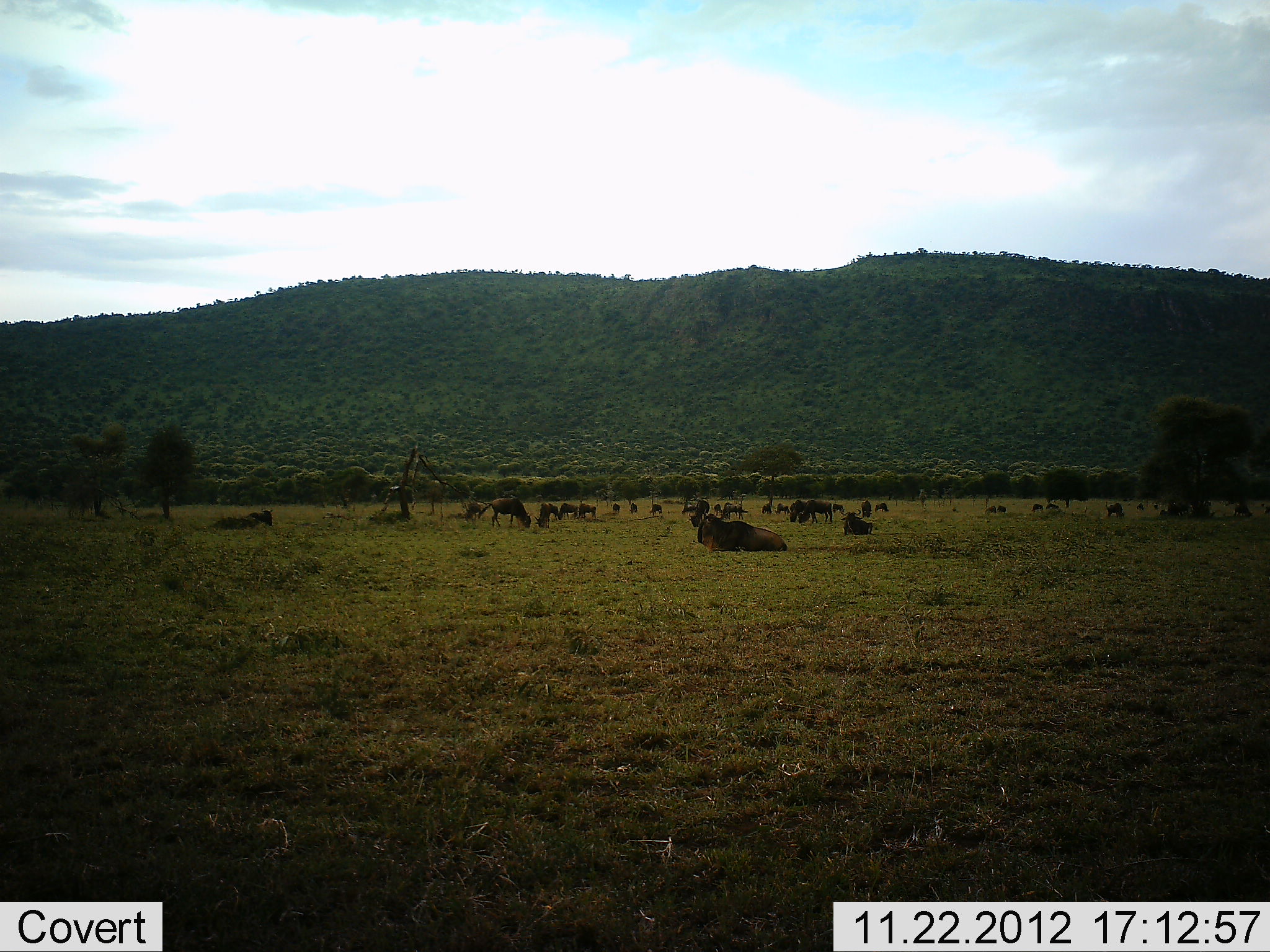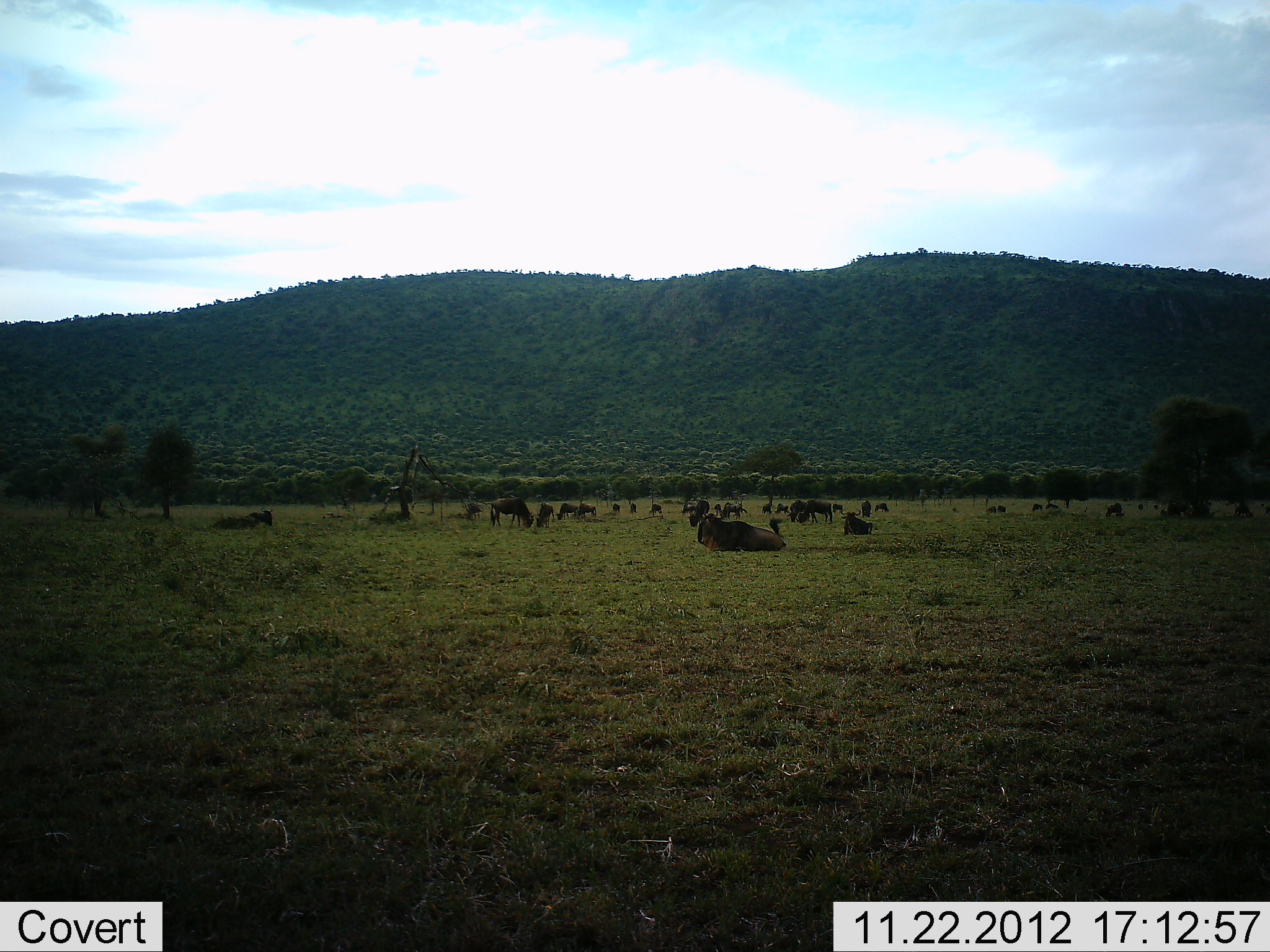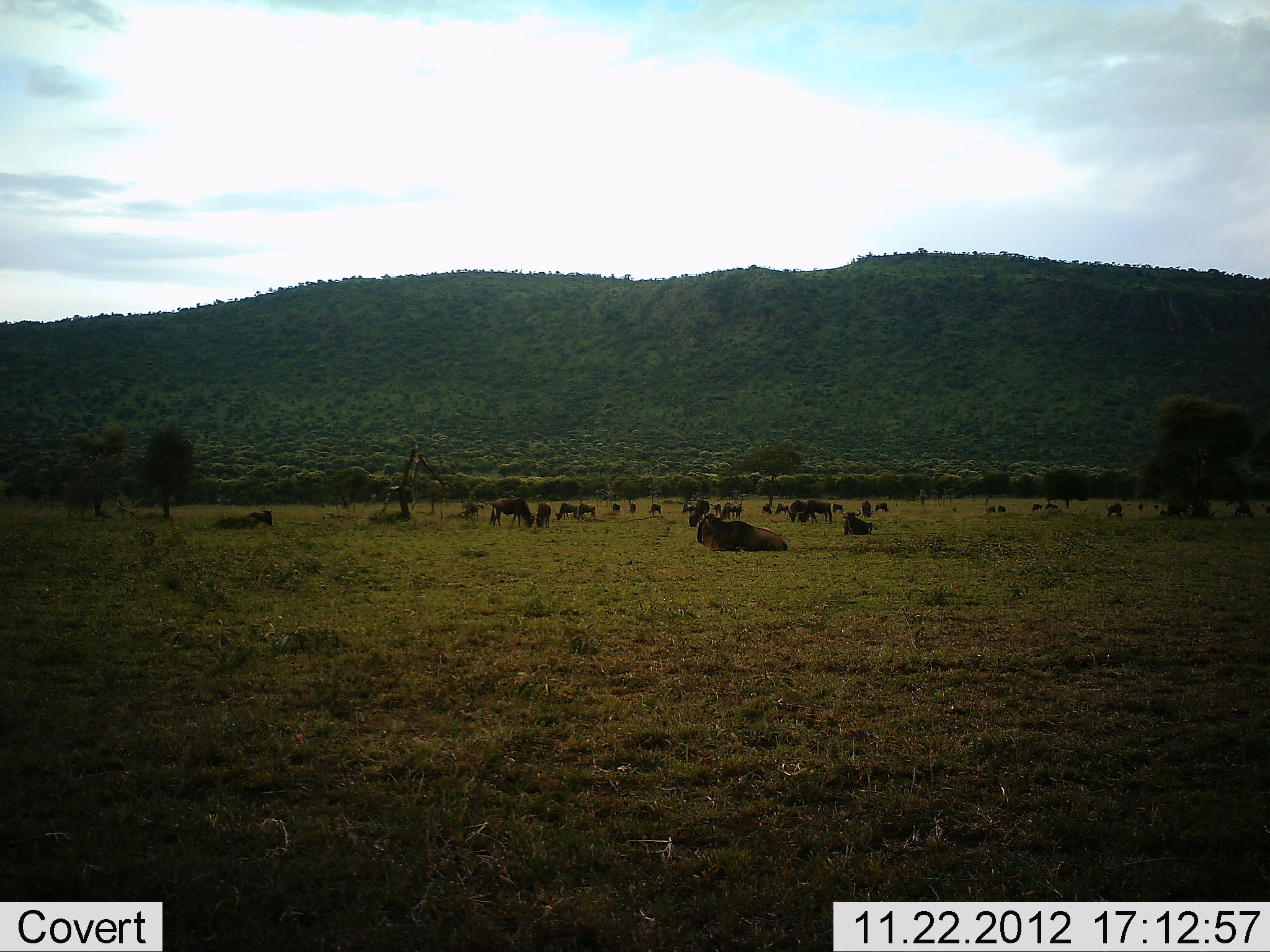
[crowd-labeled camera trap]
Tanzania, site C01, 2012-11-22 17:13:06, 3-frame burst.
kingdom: Animalia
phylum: Chordata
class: Mammalia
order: Artiodactyla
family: Bovidae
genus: Connochaetes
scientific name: Connochaetes taurinus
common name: blue wildebeest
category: wildebeest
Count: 11-50.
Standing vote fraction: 50%.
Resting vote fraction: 100%.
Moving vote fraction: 14%.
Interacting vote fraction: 0%.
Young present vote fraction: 7%.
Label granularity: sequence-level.